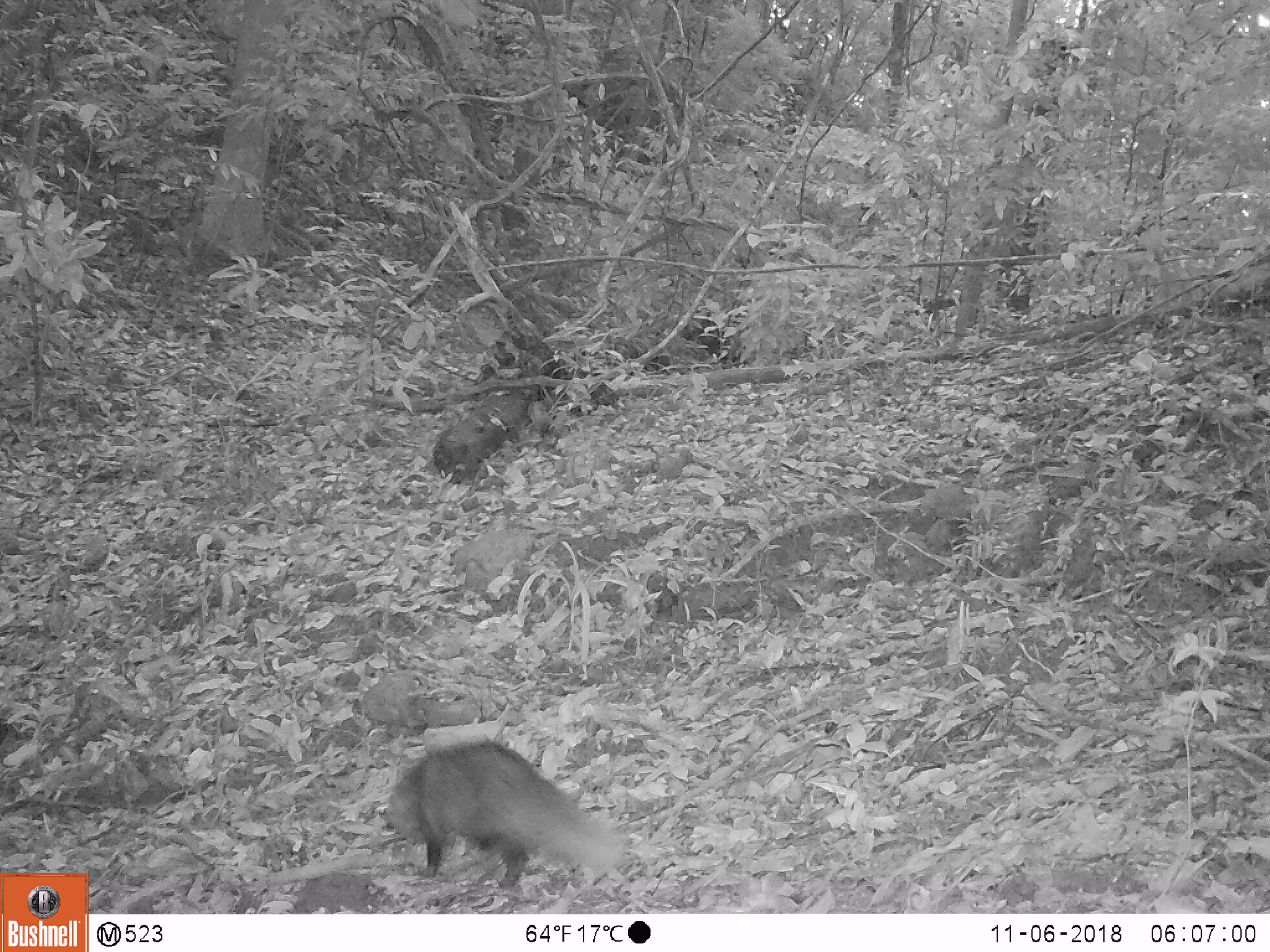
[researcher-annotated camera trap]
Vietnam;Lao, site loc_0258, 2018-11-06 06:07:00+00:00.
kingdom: Animalia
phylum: Chordata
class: Mammalia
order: Carnivora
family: Herpestidae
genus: Urva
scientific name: Urva urva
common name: crab-eating mongoose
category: crab eating mongoose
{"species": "crab eating mongoose (crab-eating mongoose) (Urva urva)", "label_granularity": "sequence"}